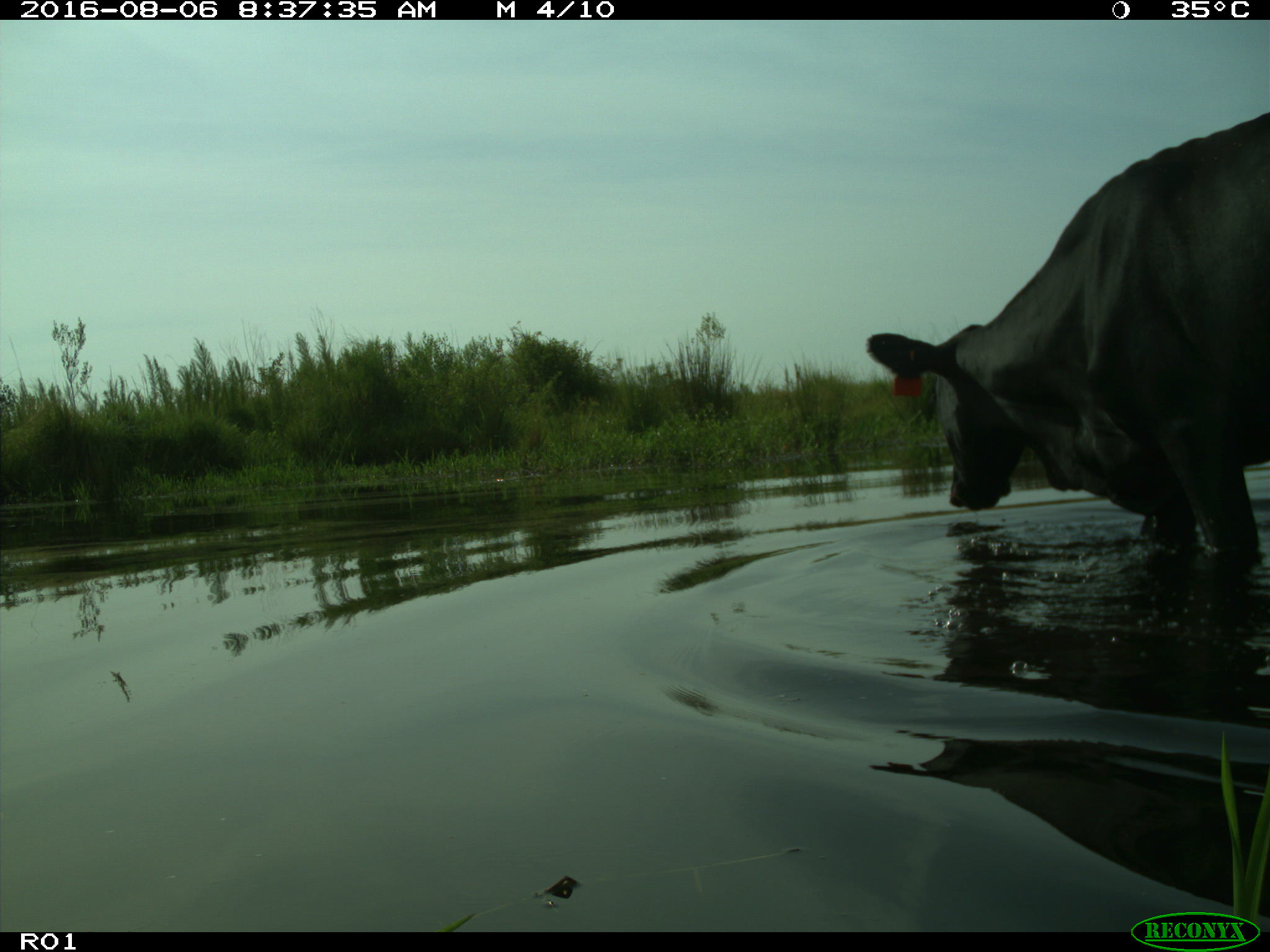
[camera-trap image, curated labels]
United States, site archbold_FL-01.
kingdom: Animalia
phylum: Chordata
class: Mammalia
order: Artiodactyla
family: Bovidae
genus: Bos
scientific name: Bos taurus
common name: domestic cow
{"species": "Bos taurus (domestic cow)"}